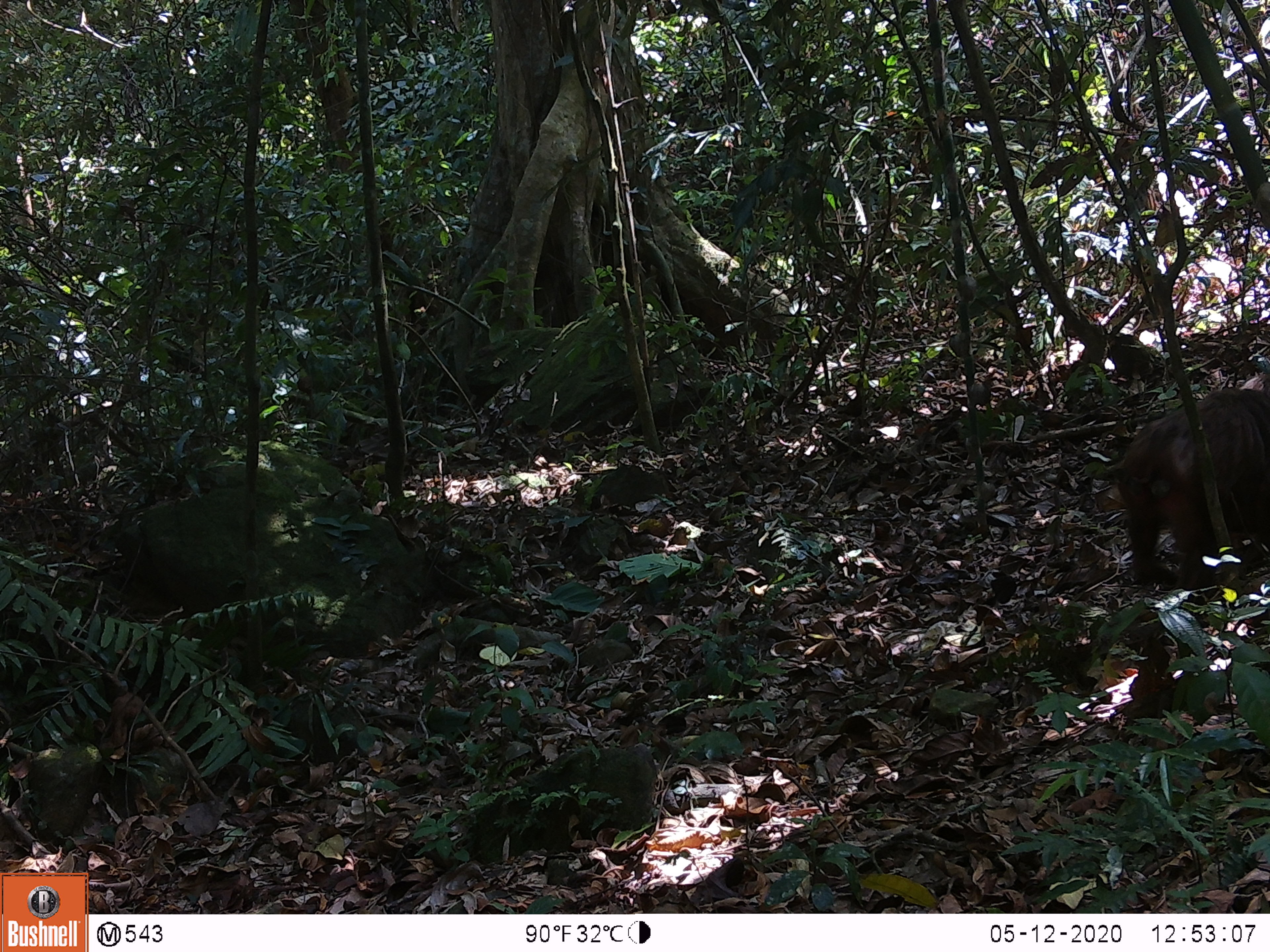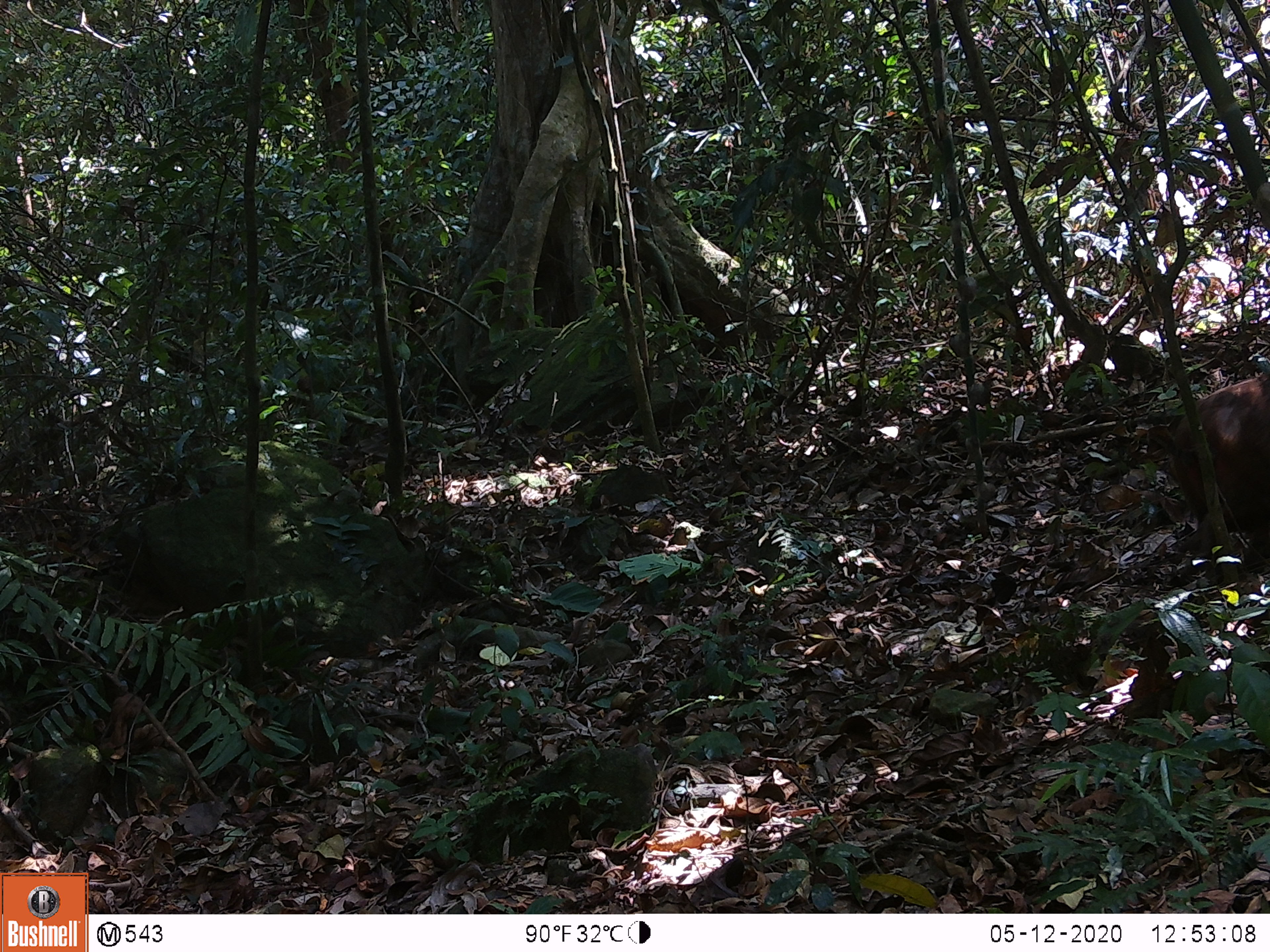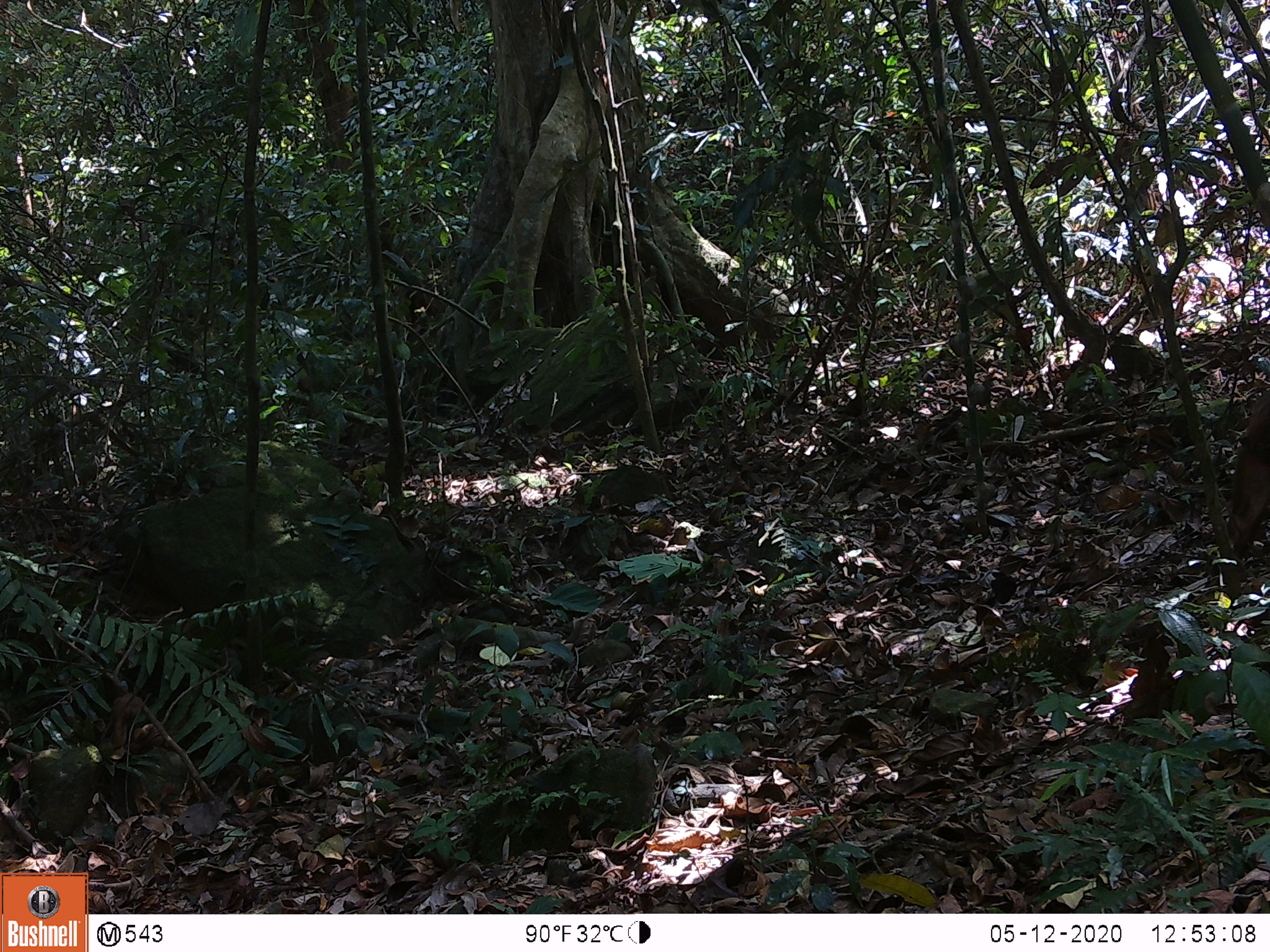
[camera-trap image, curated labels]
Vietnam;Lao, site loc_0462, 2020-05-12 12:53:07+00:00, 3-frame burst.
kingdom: Animalia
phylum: Chordata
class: Mammalia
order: Primates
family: Cercopithecidae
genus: Macaca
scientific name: Macaca arctoides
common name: stump-tailed macaque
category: stump tailed macaque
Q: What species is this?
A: Stump tailed macaque (stump-tailed macaque) (Macaca arctoides).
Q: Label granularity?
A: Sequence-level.